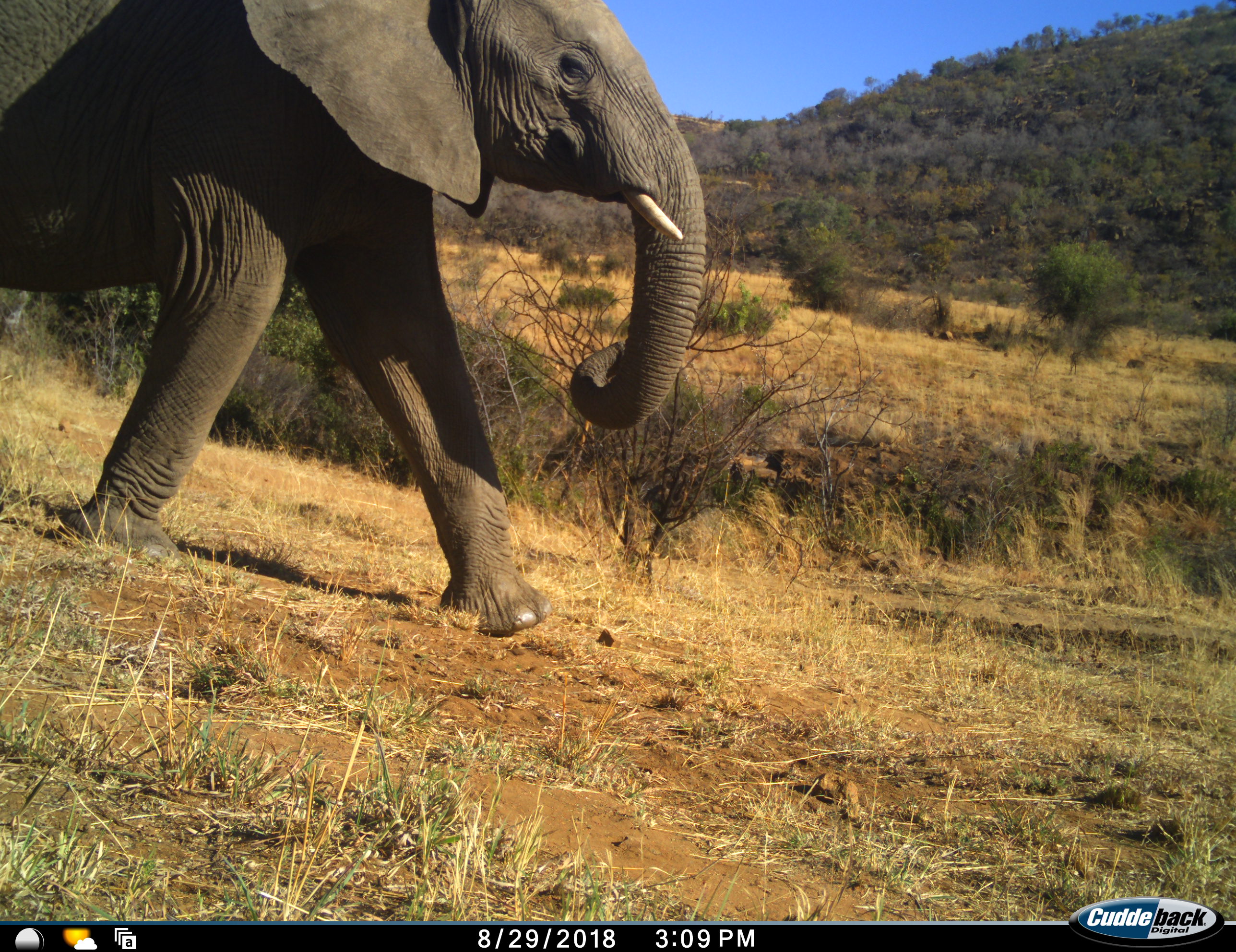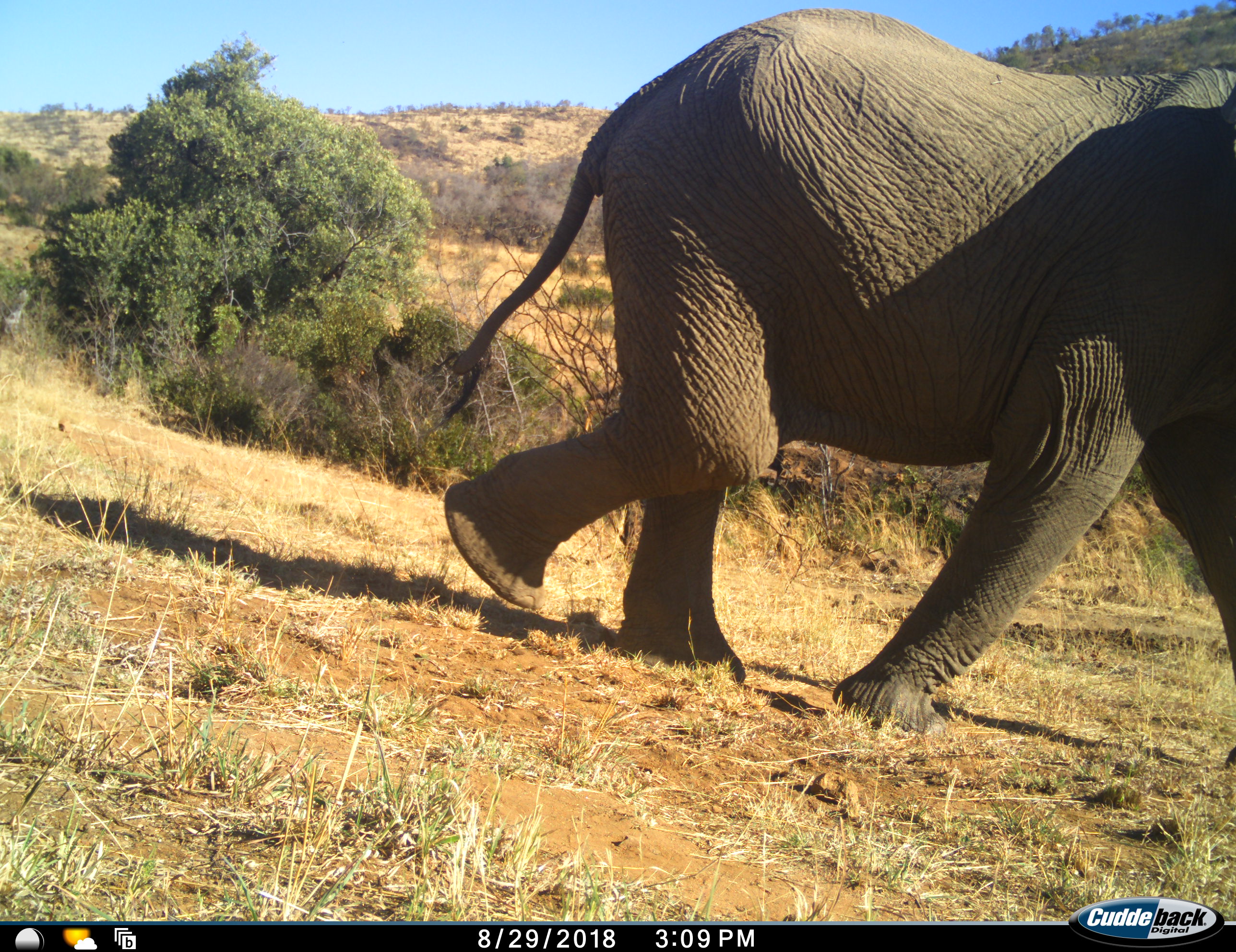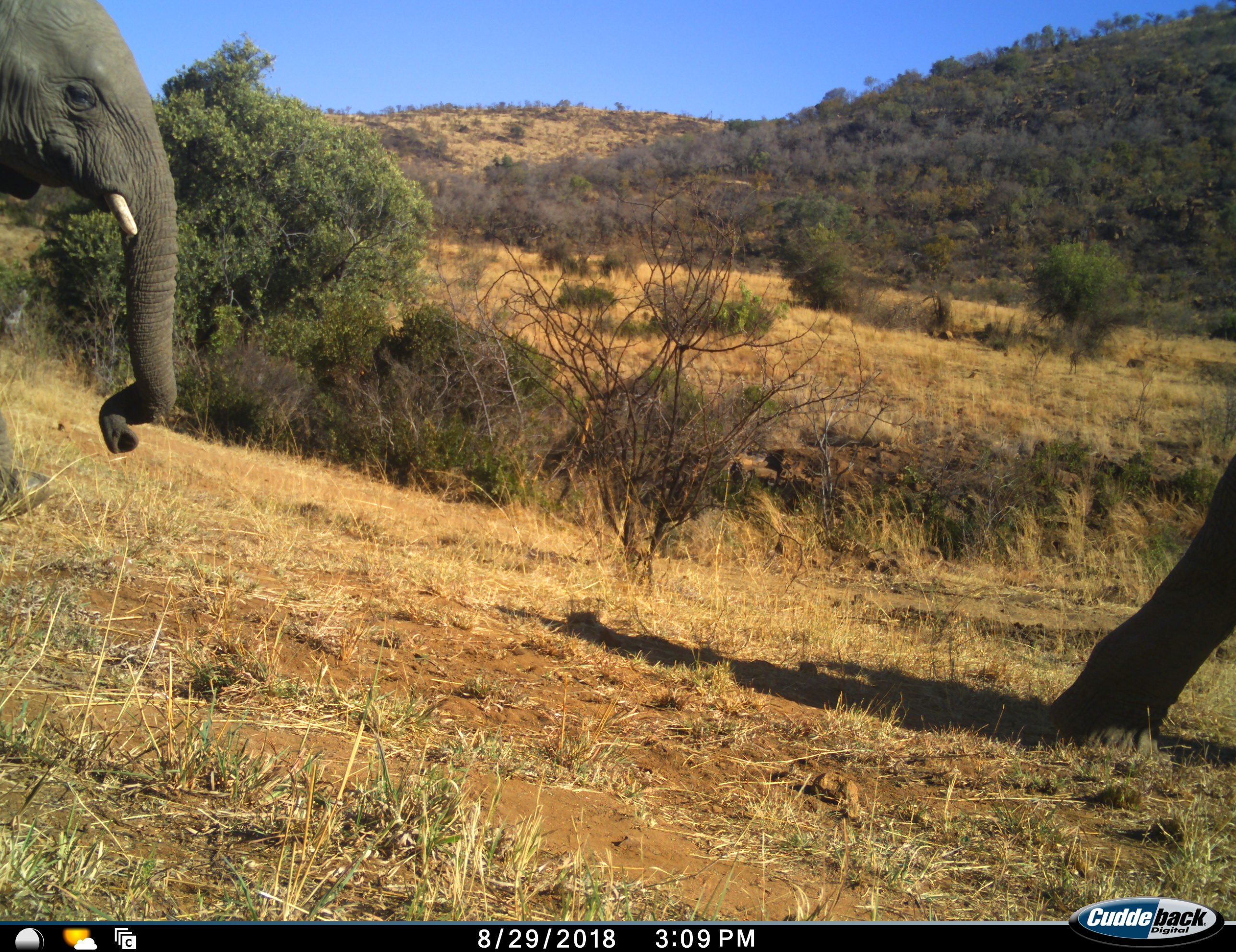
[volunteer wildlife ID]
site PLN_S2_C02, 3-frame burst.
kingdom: Animalia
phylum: Chordata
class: Mammalia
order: Proboscidea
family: Elephantidae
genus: Loxodonta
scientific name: Loxodonta africana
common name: african bush elephant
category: elephant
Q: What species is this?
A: Elephant (african bush elephant) (Loxodonta africana).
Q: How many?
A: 2.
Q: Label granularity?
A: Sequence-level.